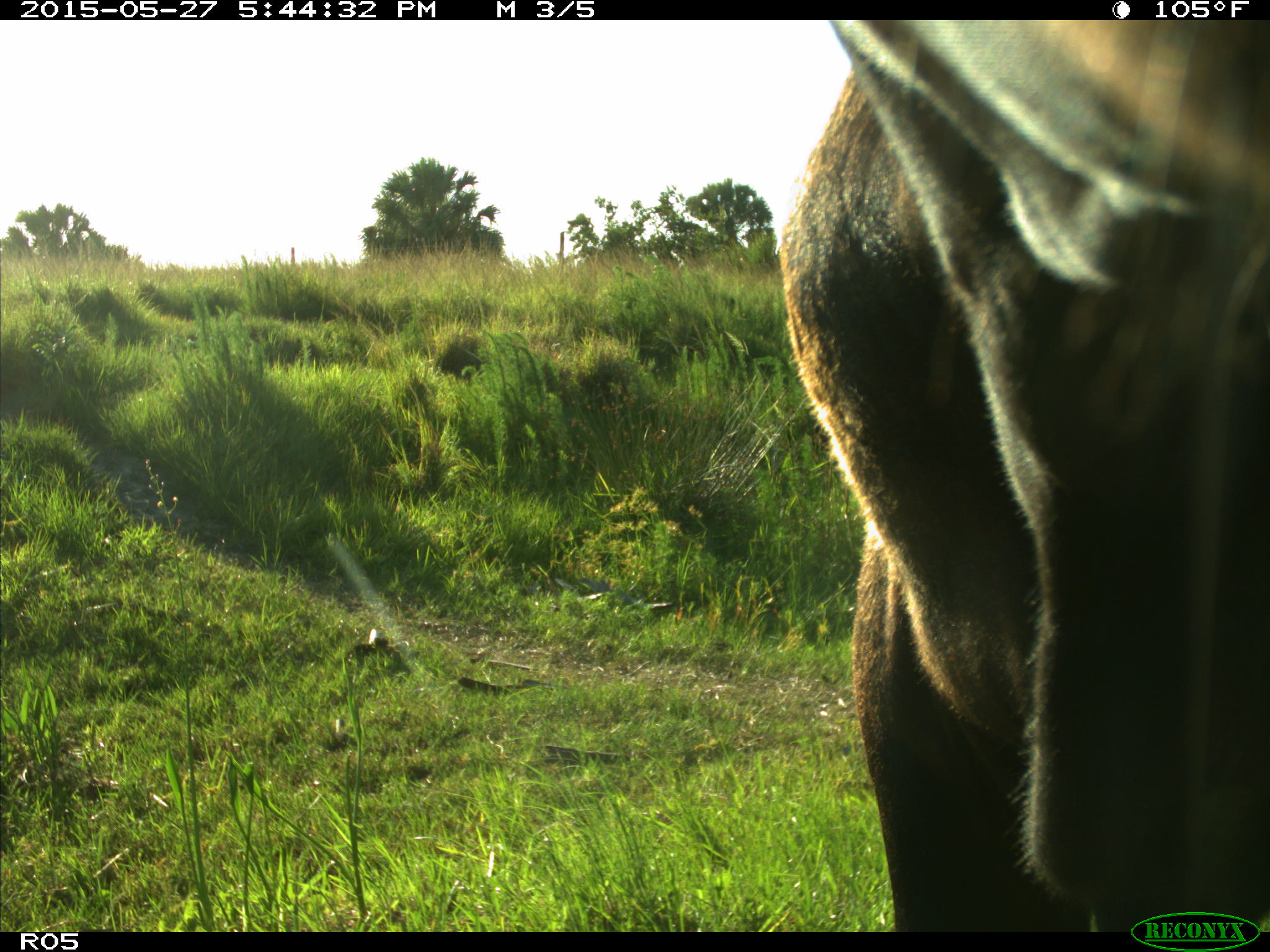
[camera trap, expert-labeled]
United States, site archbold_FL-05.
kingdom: Animalia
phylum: Chordata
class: Mammalia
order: Artiodactyla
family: Bovidae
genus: Bos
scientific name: Bos taurus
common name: domestic cow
Bos taurus (domestic cow).